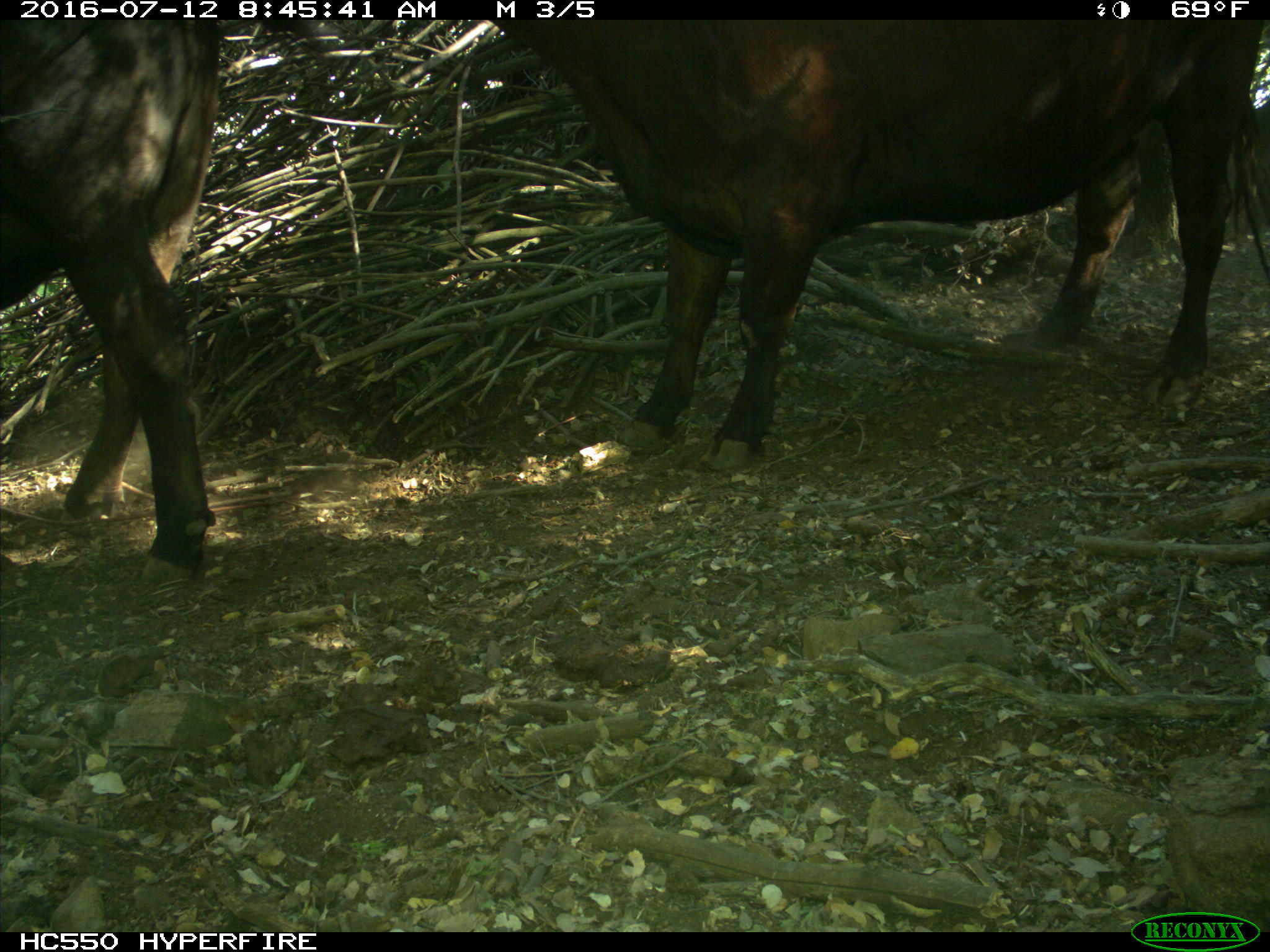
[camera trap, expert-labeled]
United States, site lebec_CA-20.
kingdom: Animalia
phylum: Chordata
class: Mammalia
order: Artiodactyla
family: Bovidae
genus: Bos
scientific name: Bos taurus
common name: domestic cow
Bos taurus (domestic cow).